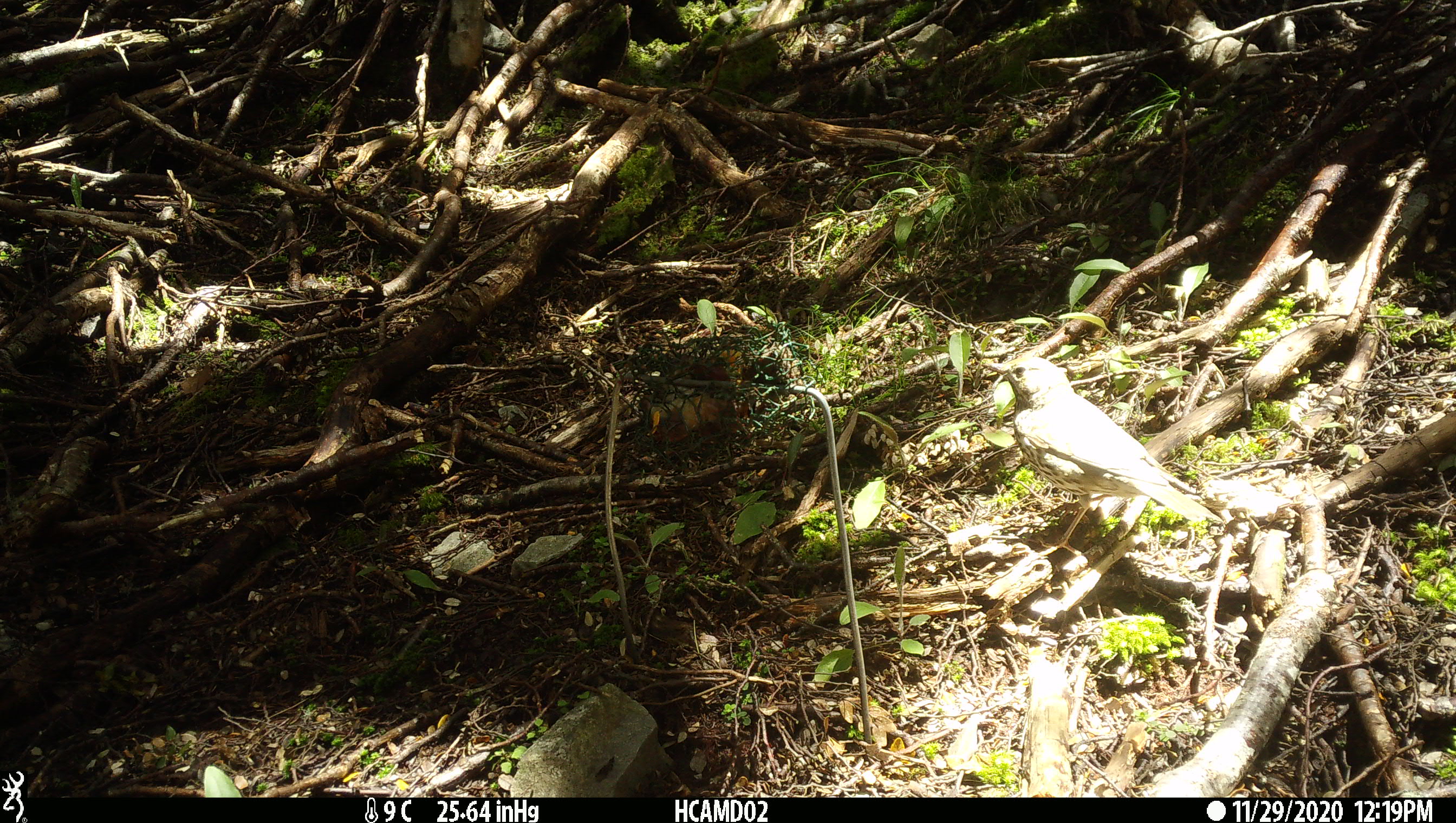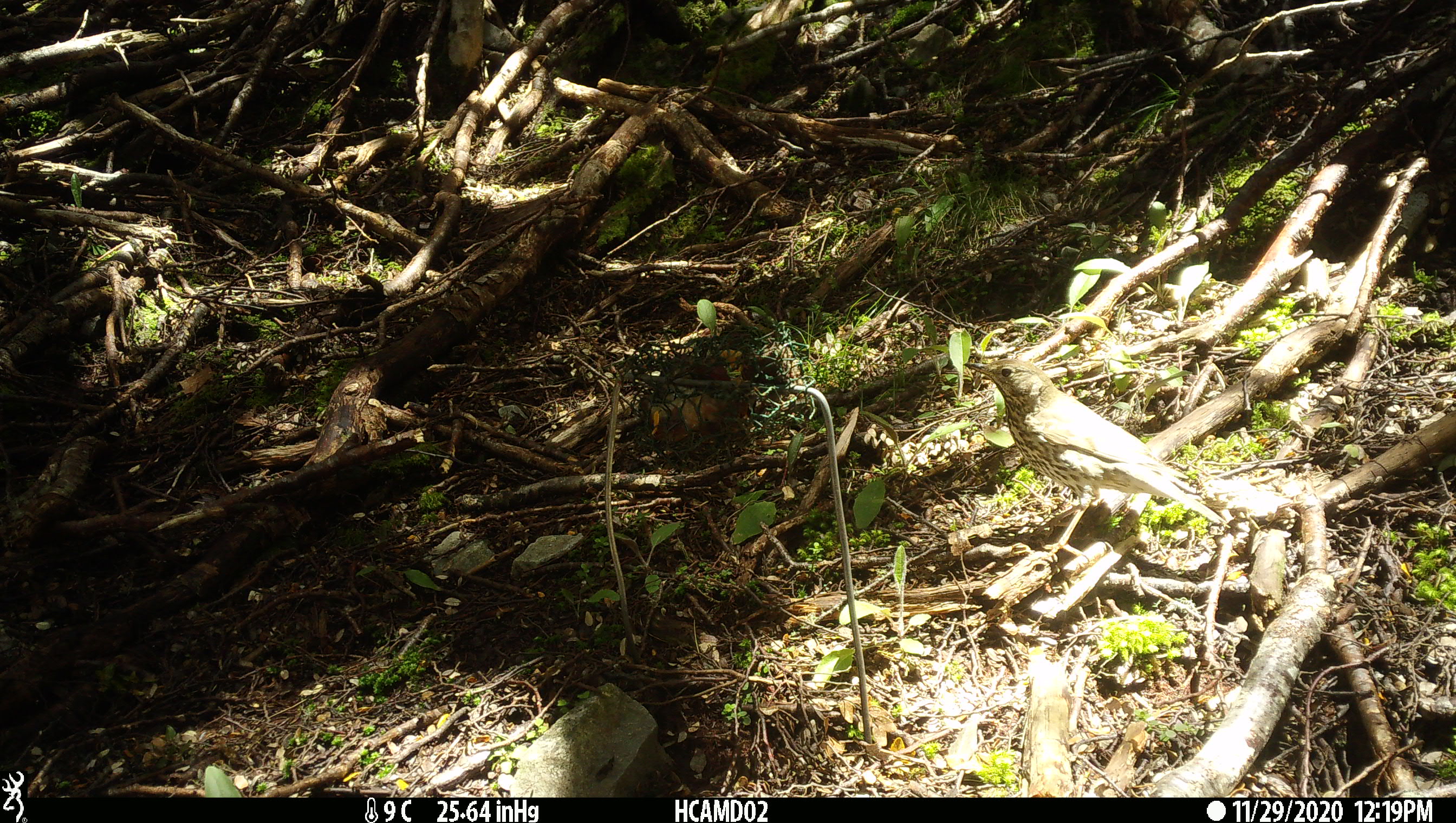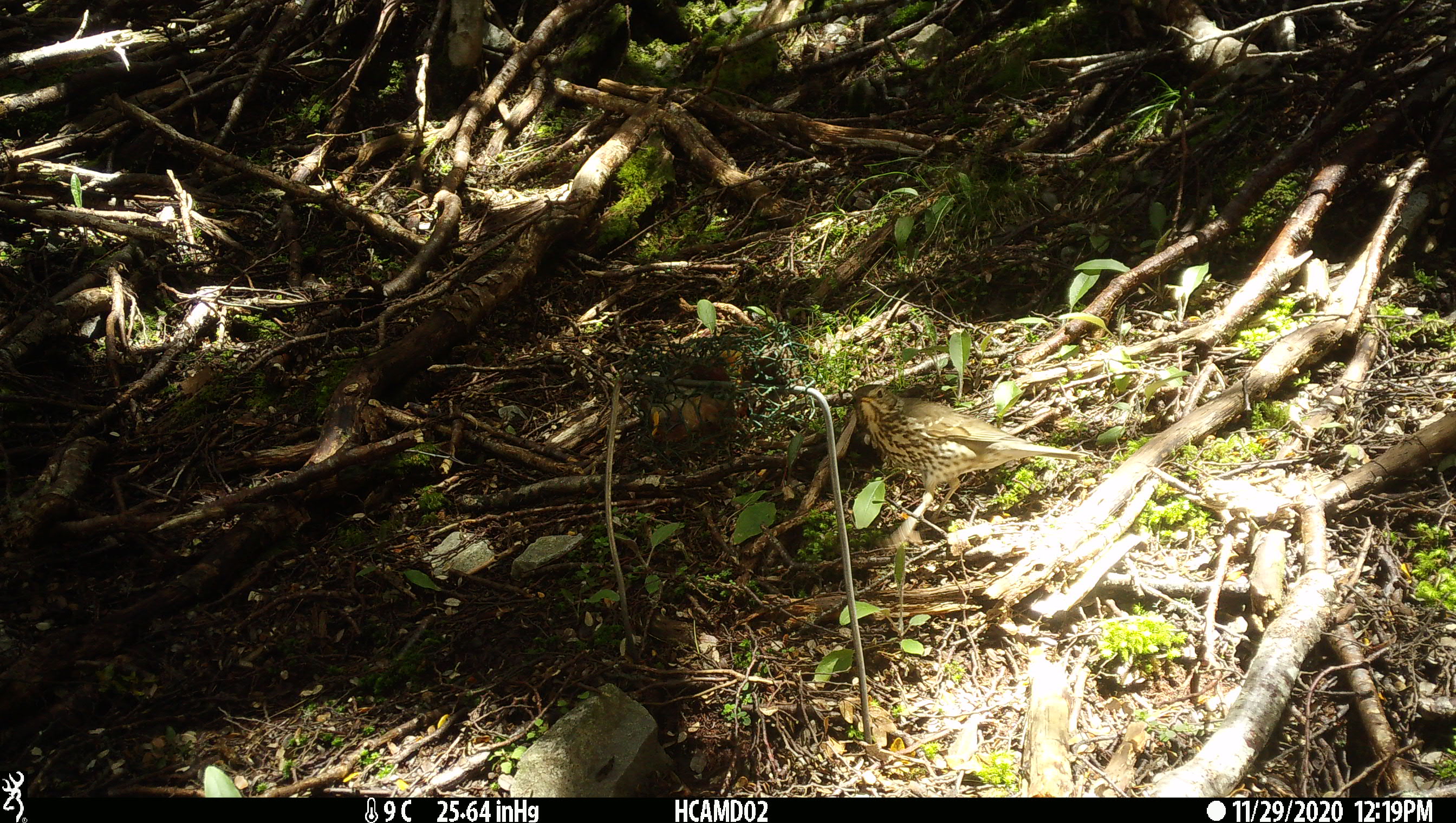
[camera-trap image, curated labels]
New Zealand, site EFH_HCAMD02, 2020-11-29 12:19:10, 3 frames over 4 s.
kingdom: Animalia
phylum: Chordata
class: Aves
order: Passeriformes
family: Turdidae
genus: Turdus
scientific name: Turdus philomelos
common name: song thrush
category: thrush